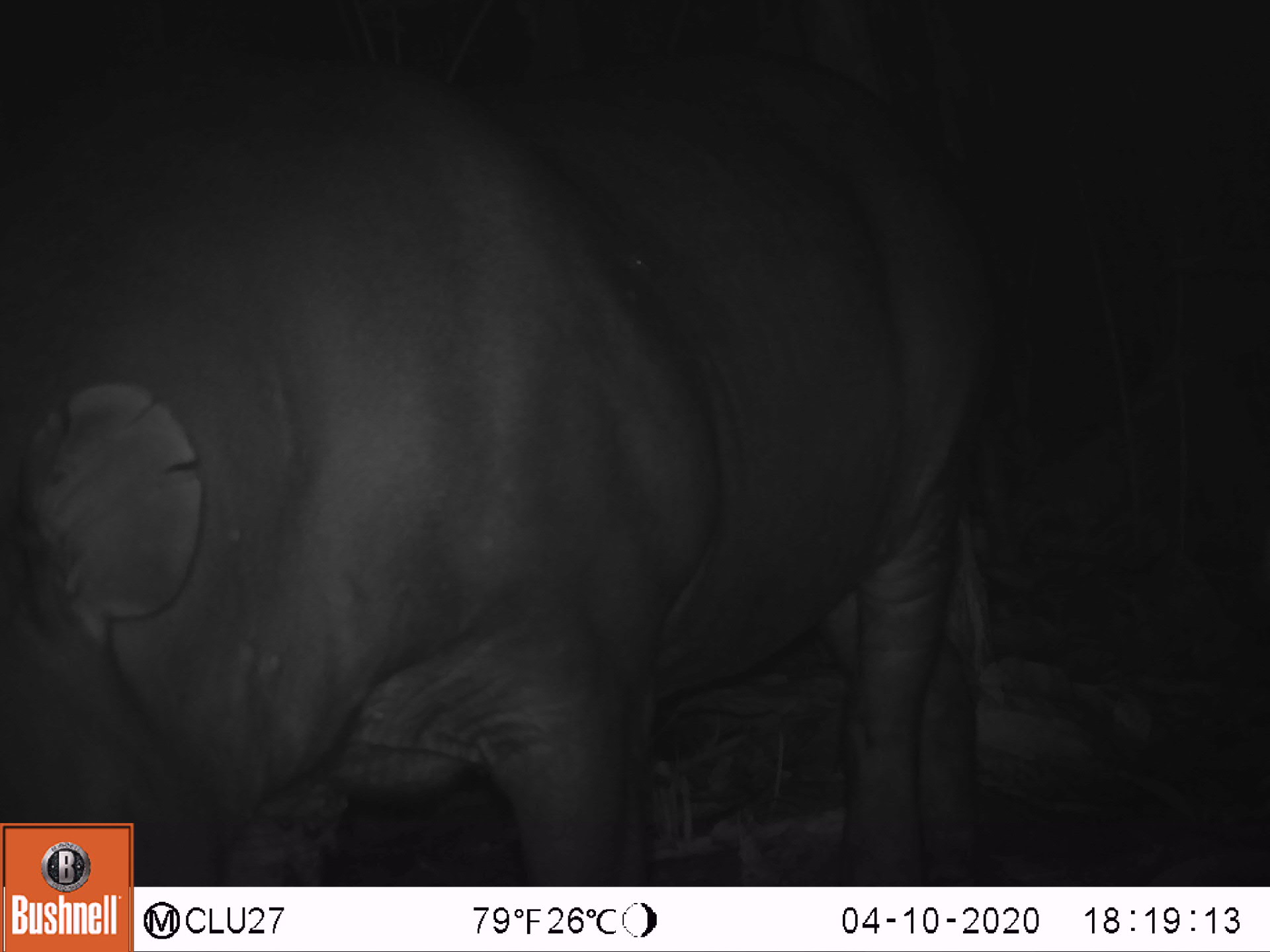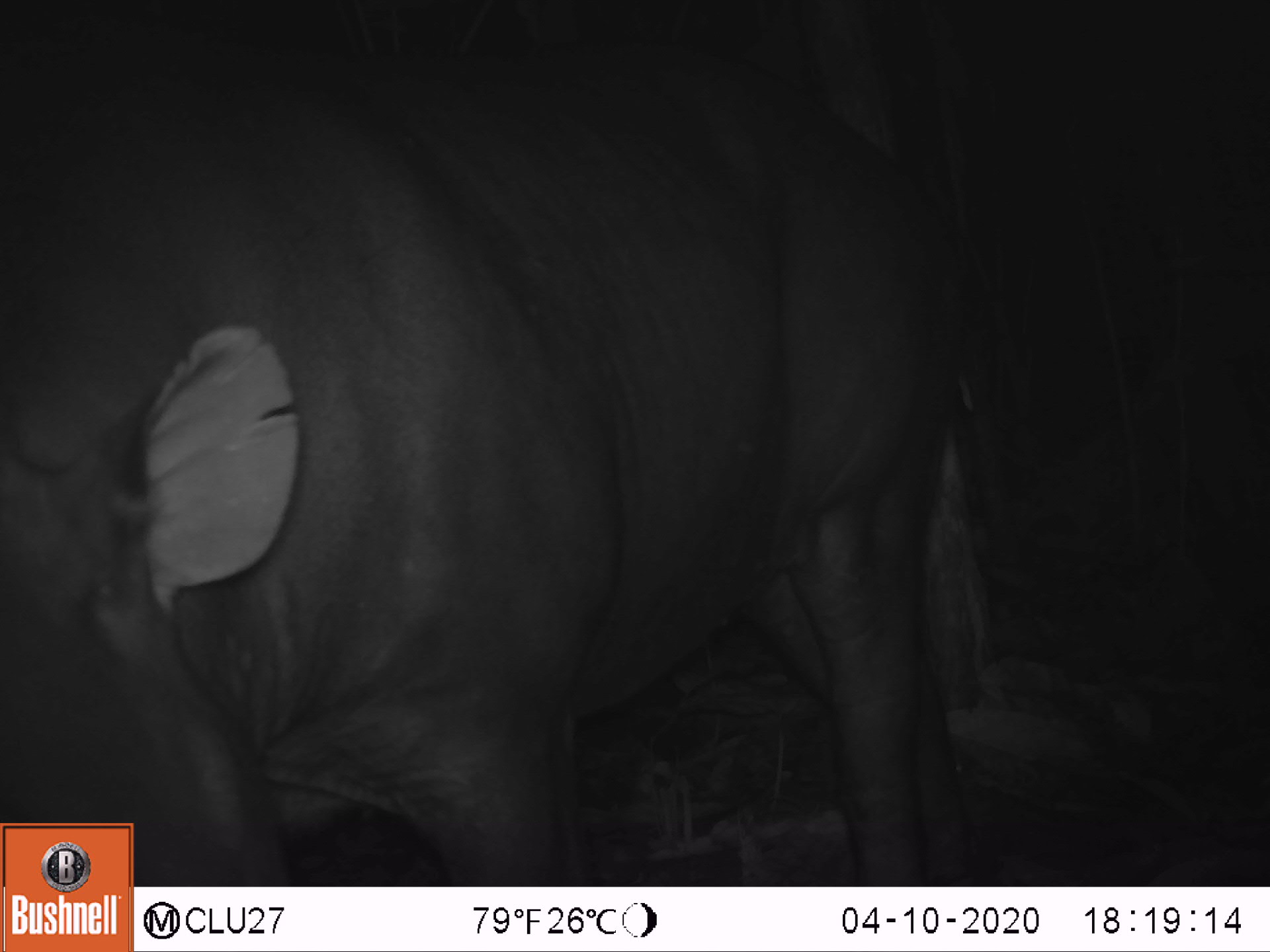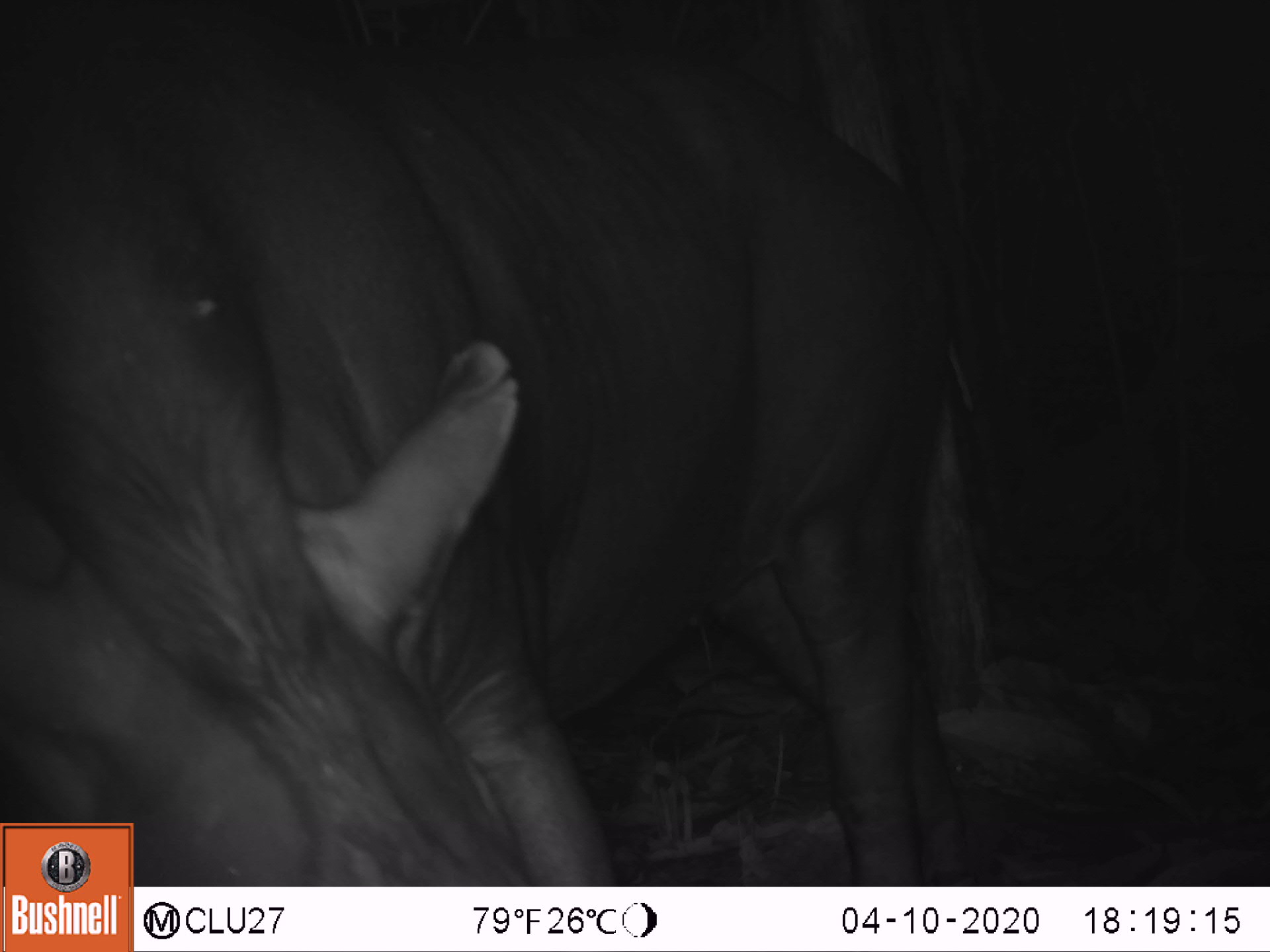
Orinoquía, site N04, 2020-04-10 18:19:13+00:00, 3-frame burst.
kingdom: Animalia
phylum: Chordata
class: Mammalia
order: Perissodactyla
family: Tapiridae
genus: Tapirus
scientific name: Tapirus terrestris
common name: lowland tapir